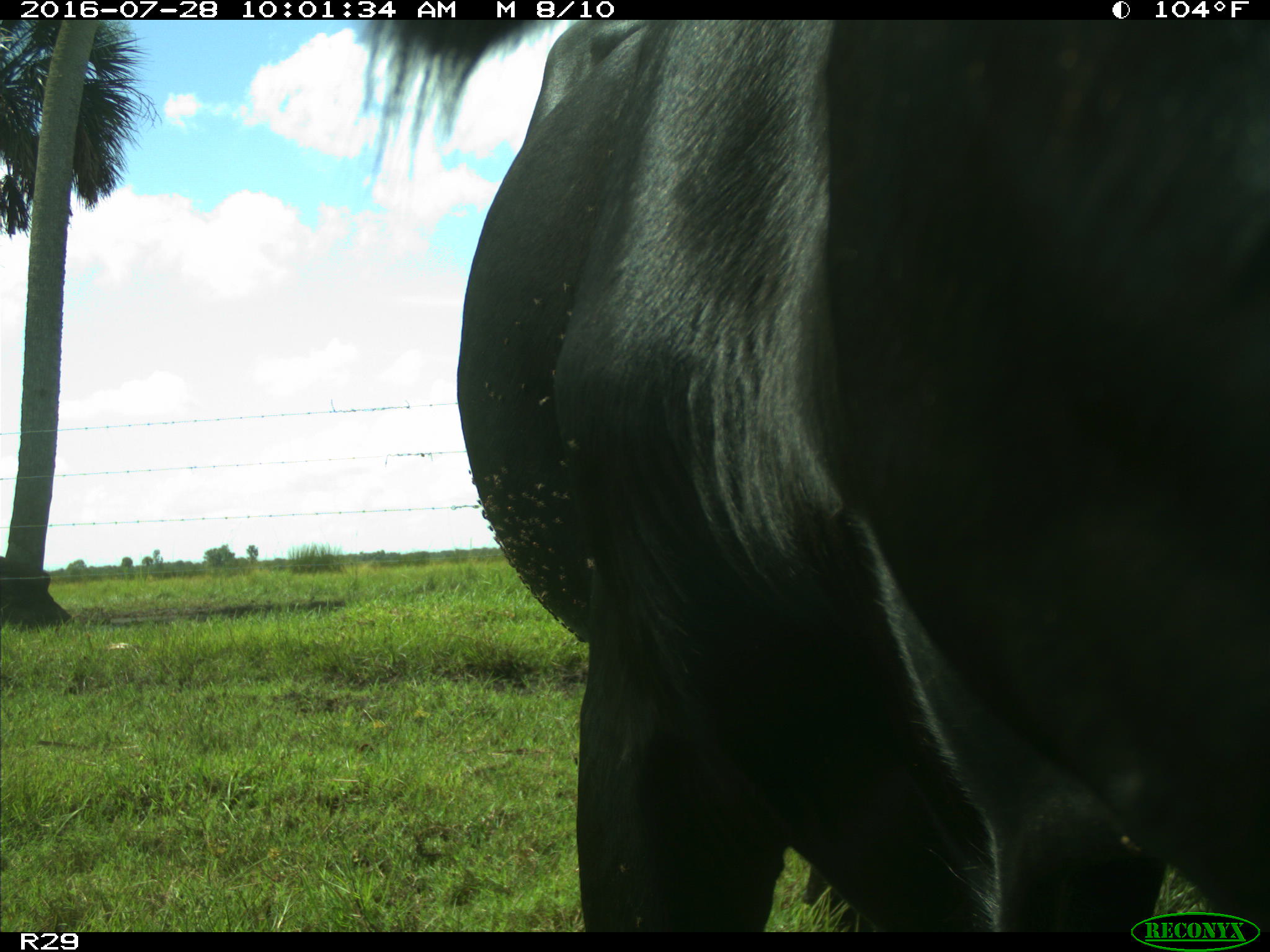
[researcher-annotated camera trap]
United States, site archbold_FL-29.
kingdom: Animalia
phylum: Chordata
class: Mammalia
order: Artiodactyla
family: Bovidae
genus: Bos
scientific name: Bos taurus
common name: domestic cow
Bos taurus (domestic cow).